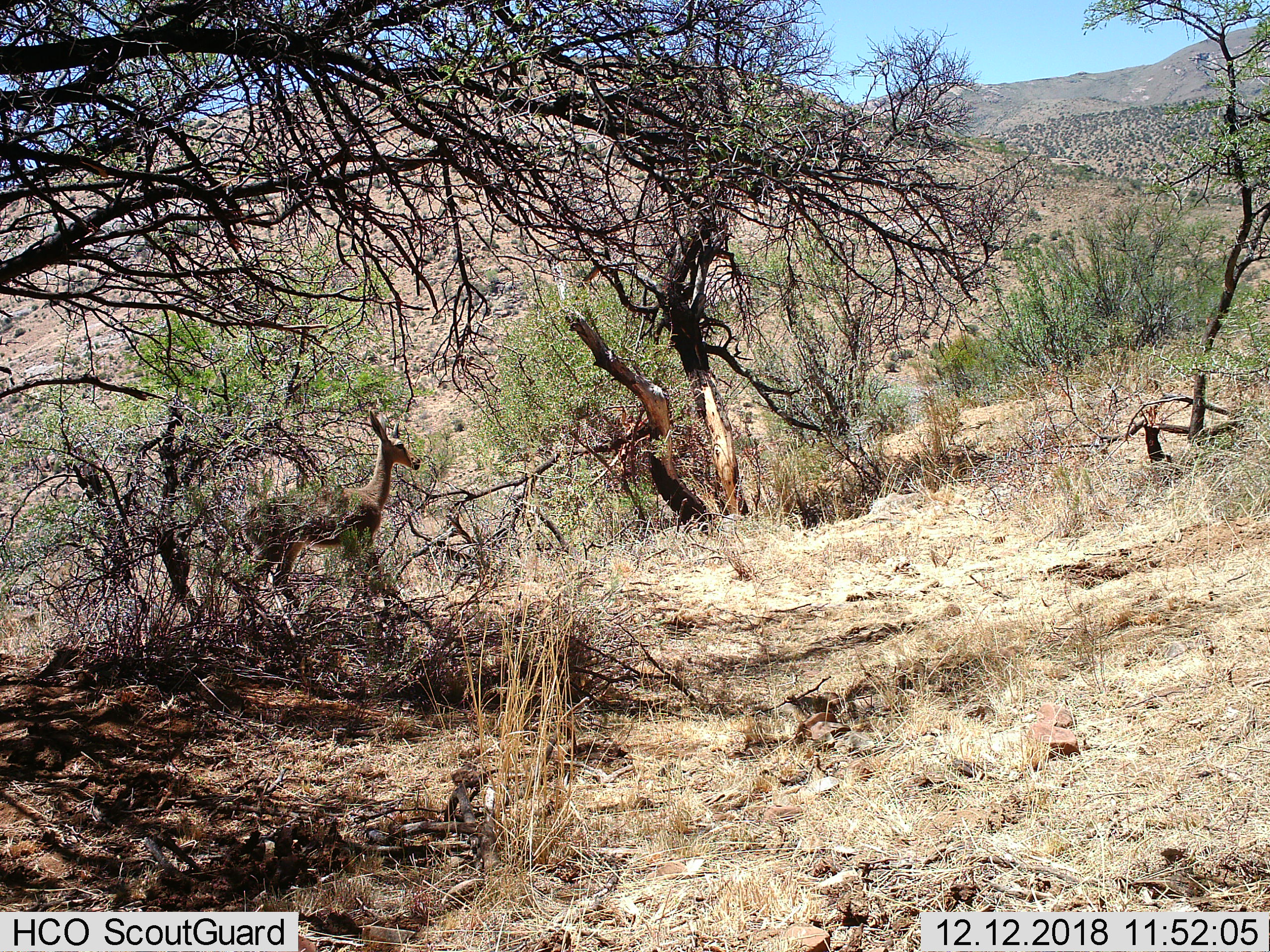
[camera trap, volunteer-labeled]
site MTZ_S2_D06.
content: unidentified animal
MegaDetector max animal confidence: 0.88